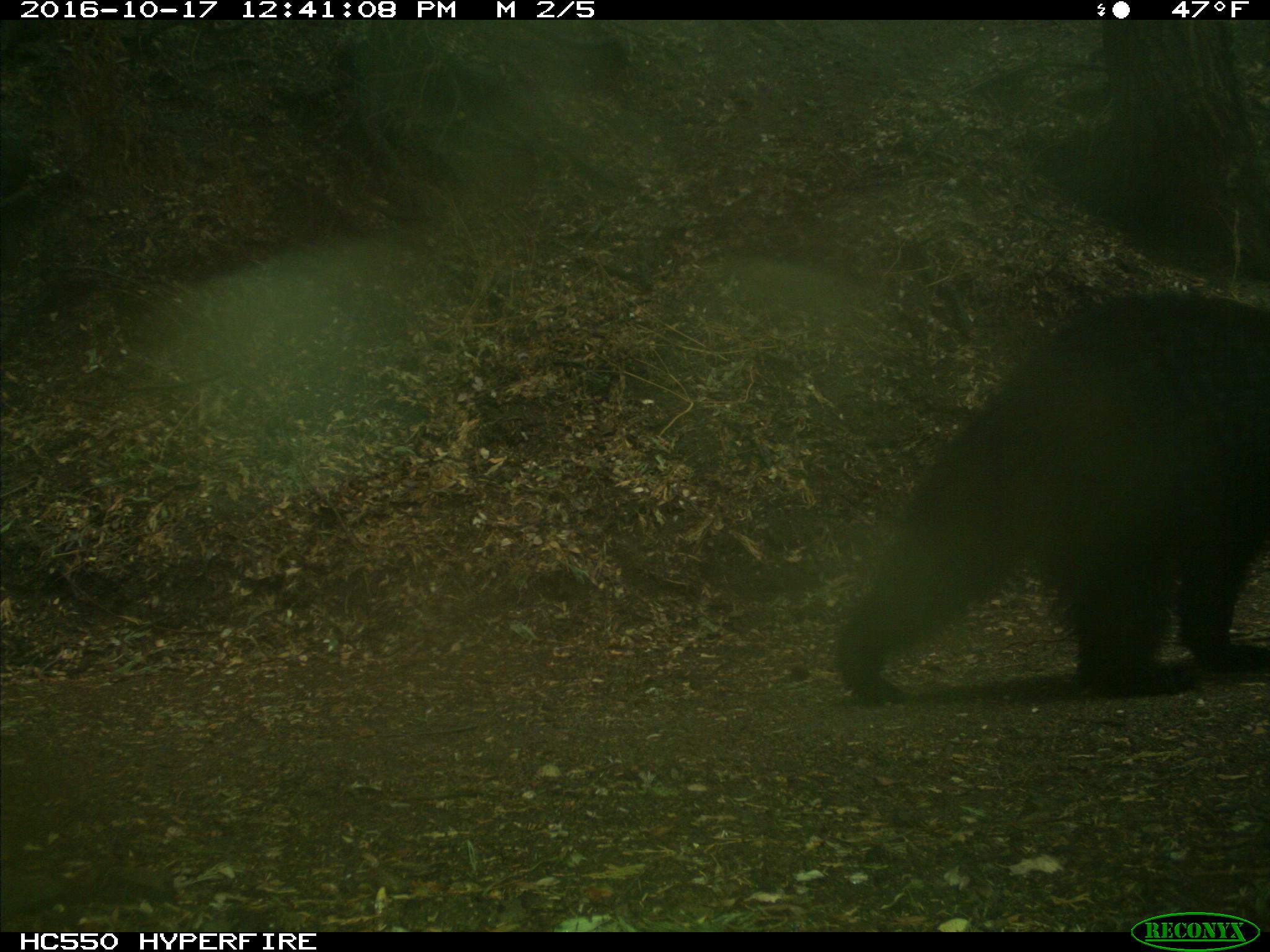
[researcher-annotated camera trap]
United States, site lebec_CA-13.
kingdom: Animalia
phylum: Chordata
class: Mammalia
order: Carnivora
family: Ursidae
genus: Ursus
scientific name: Ursus americanus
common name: american black bear